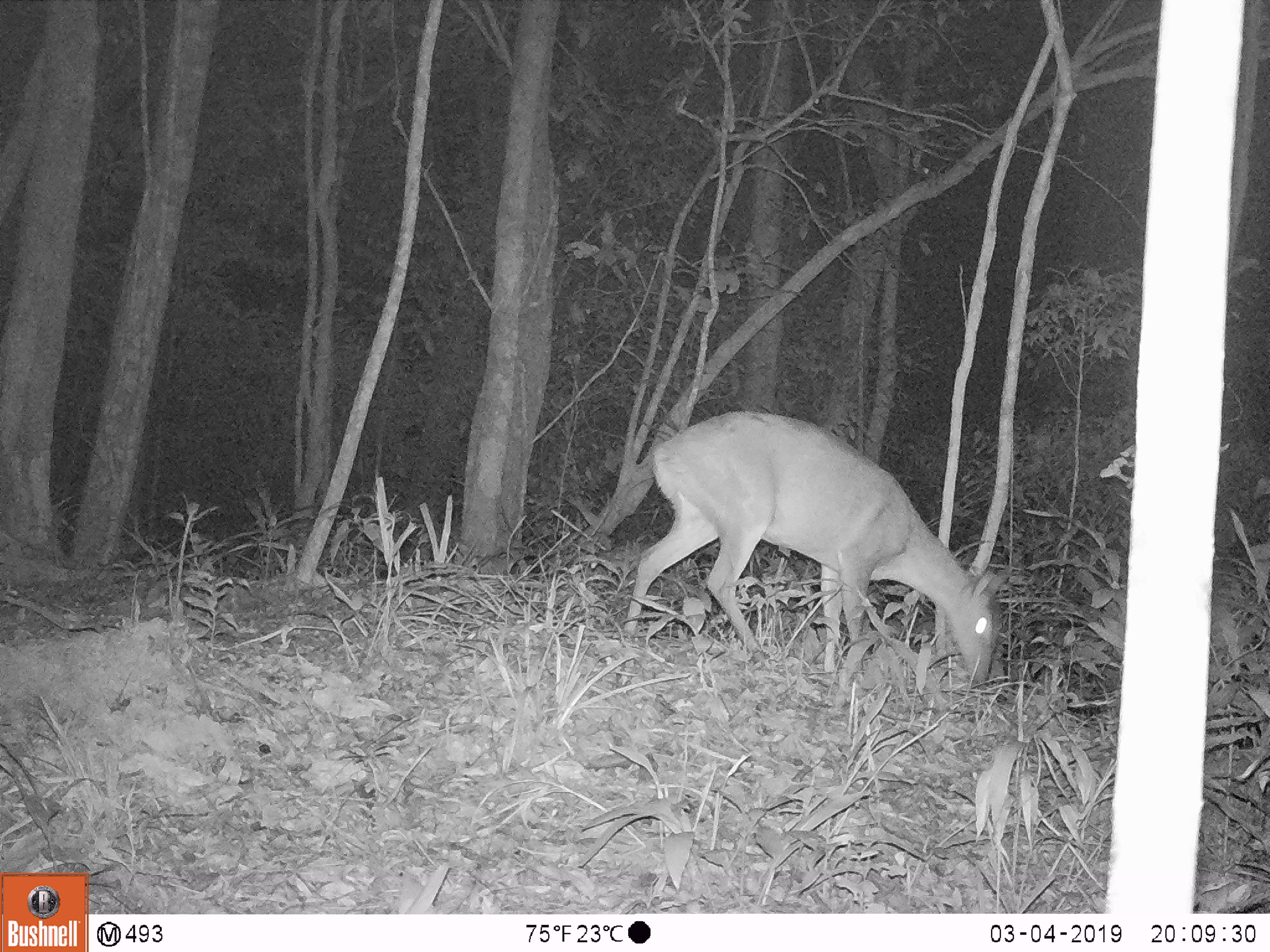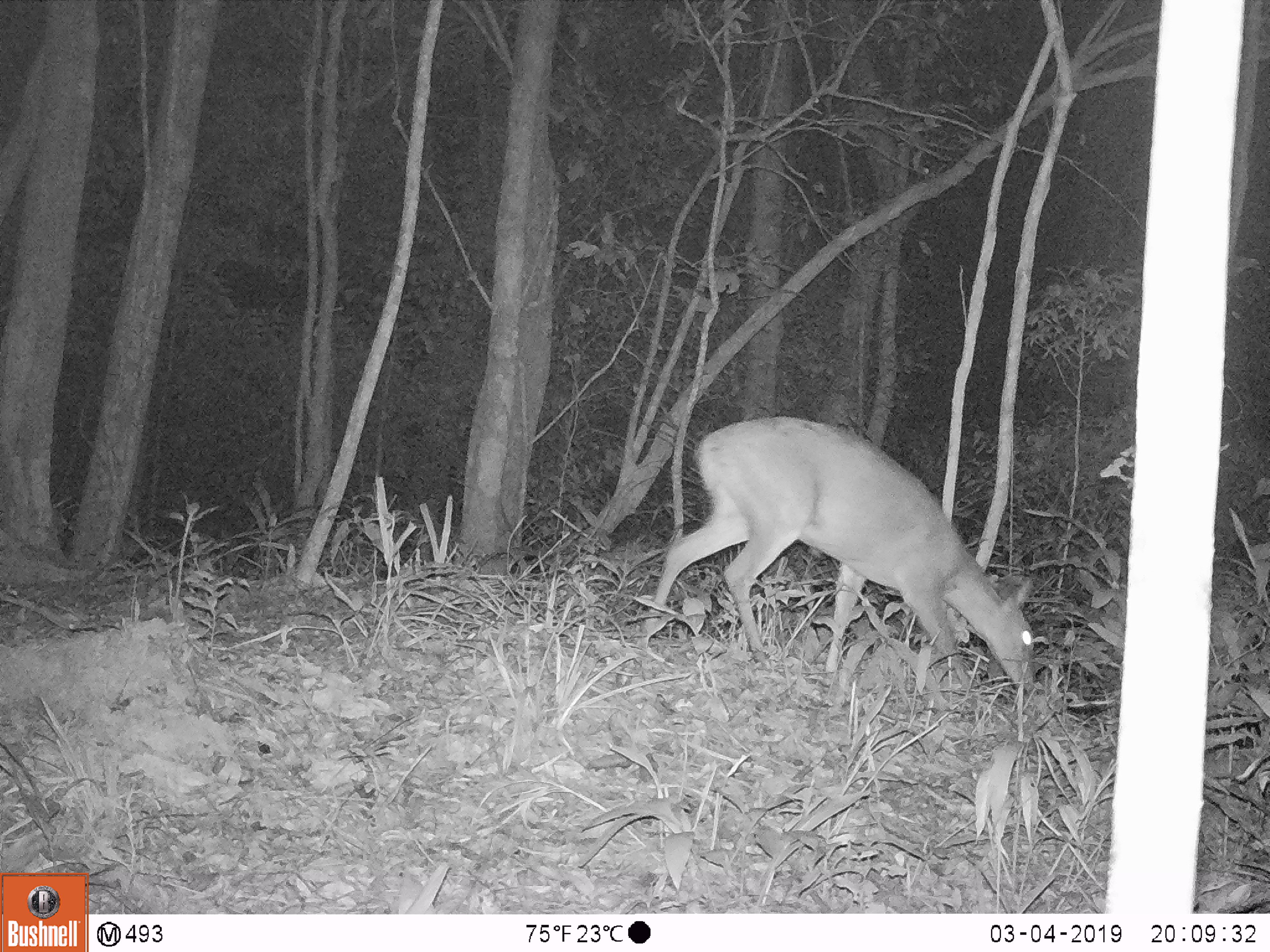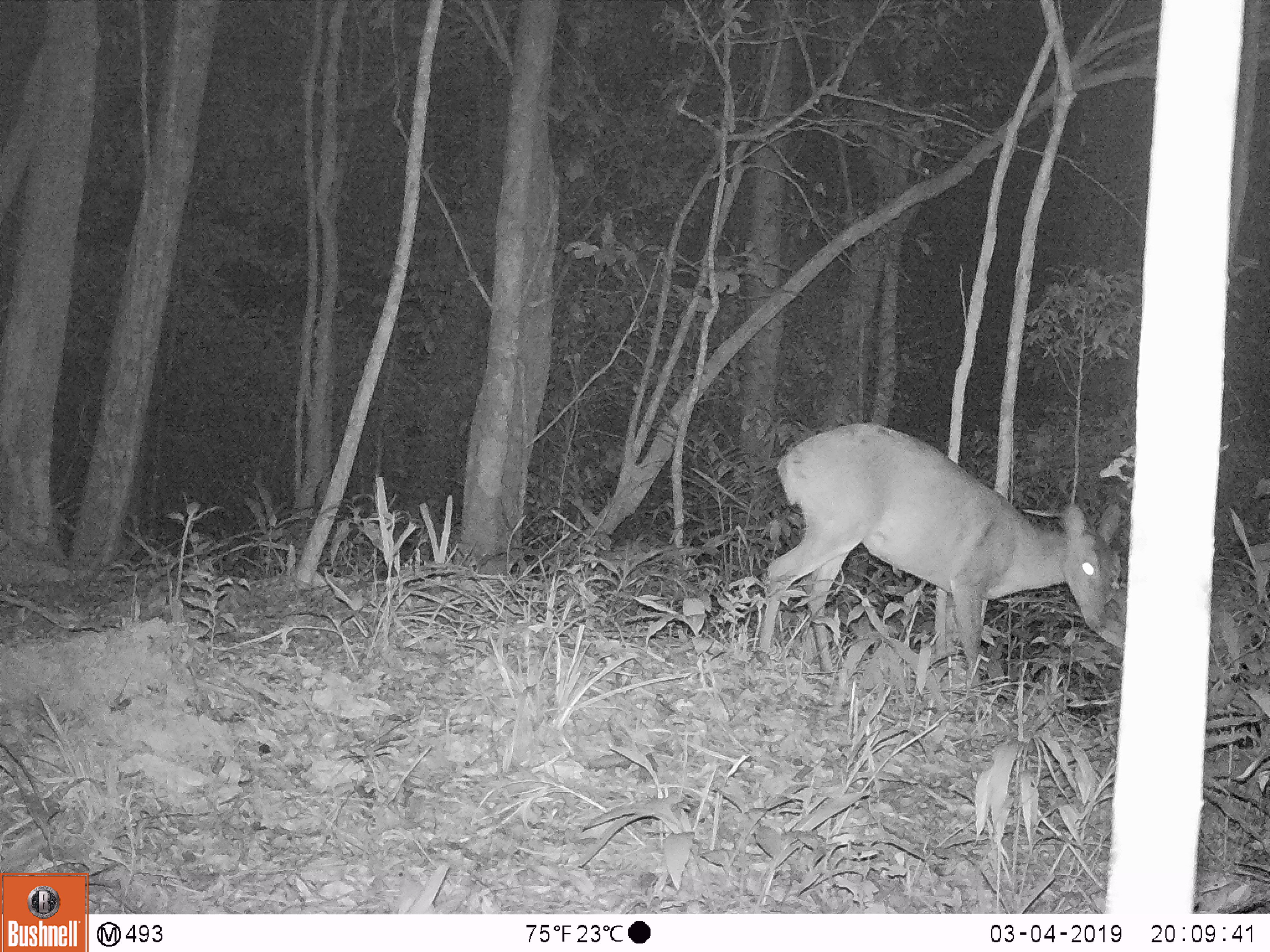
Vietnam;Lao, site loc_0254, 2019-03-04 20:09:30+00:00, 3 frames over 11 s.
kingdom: Animalia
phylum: Chordata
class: Mammalia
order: Artiodactyla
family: Cervidae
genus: Muntiacus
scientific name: Muntiacus vuquangensis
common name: large-antlered muntjac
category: large antlered muntjac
Large antlered muntjac (large-antlered muntjac) (Muntiacus vuquangensis). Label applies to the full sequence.